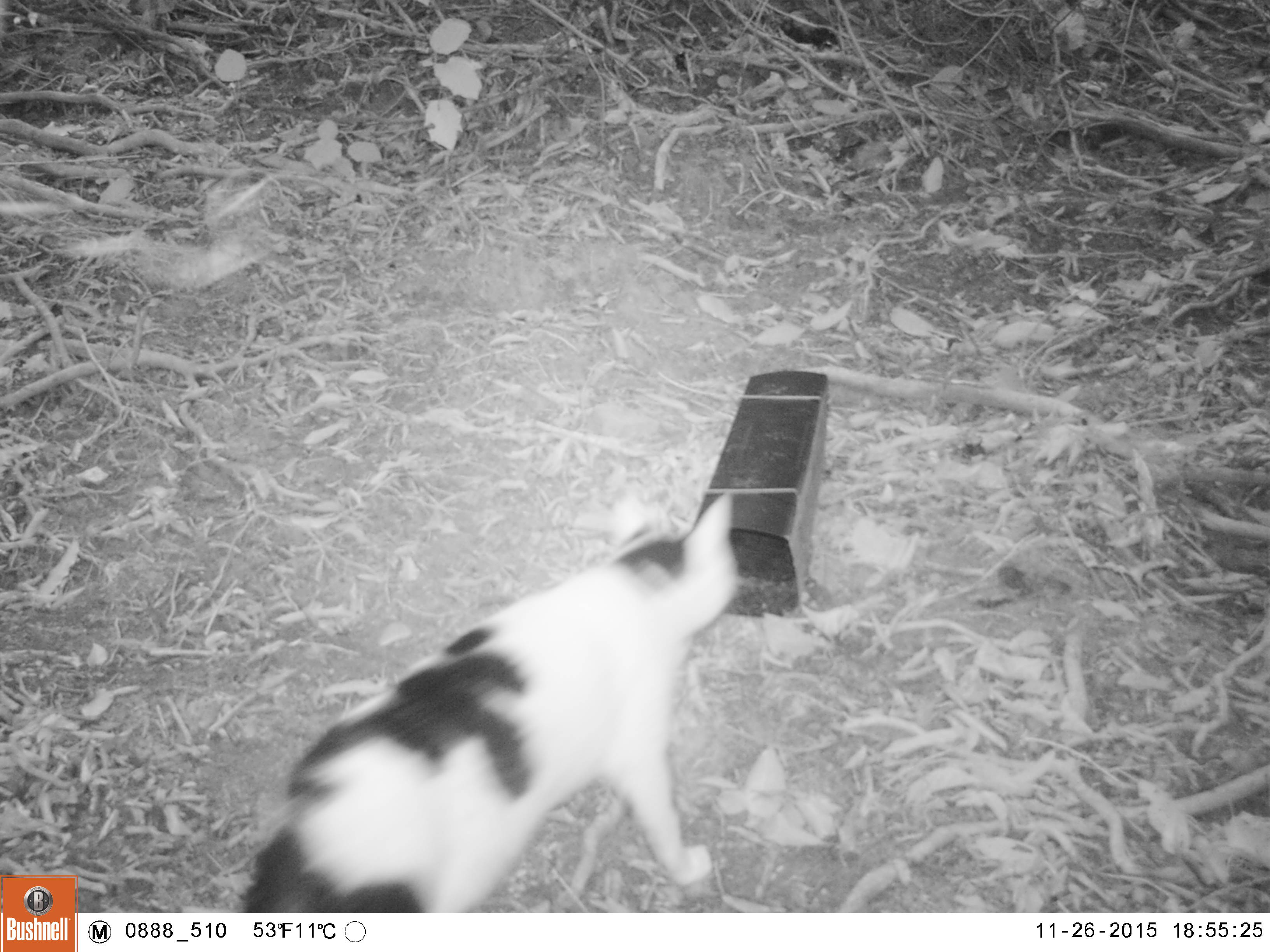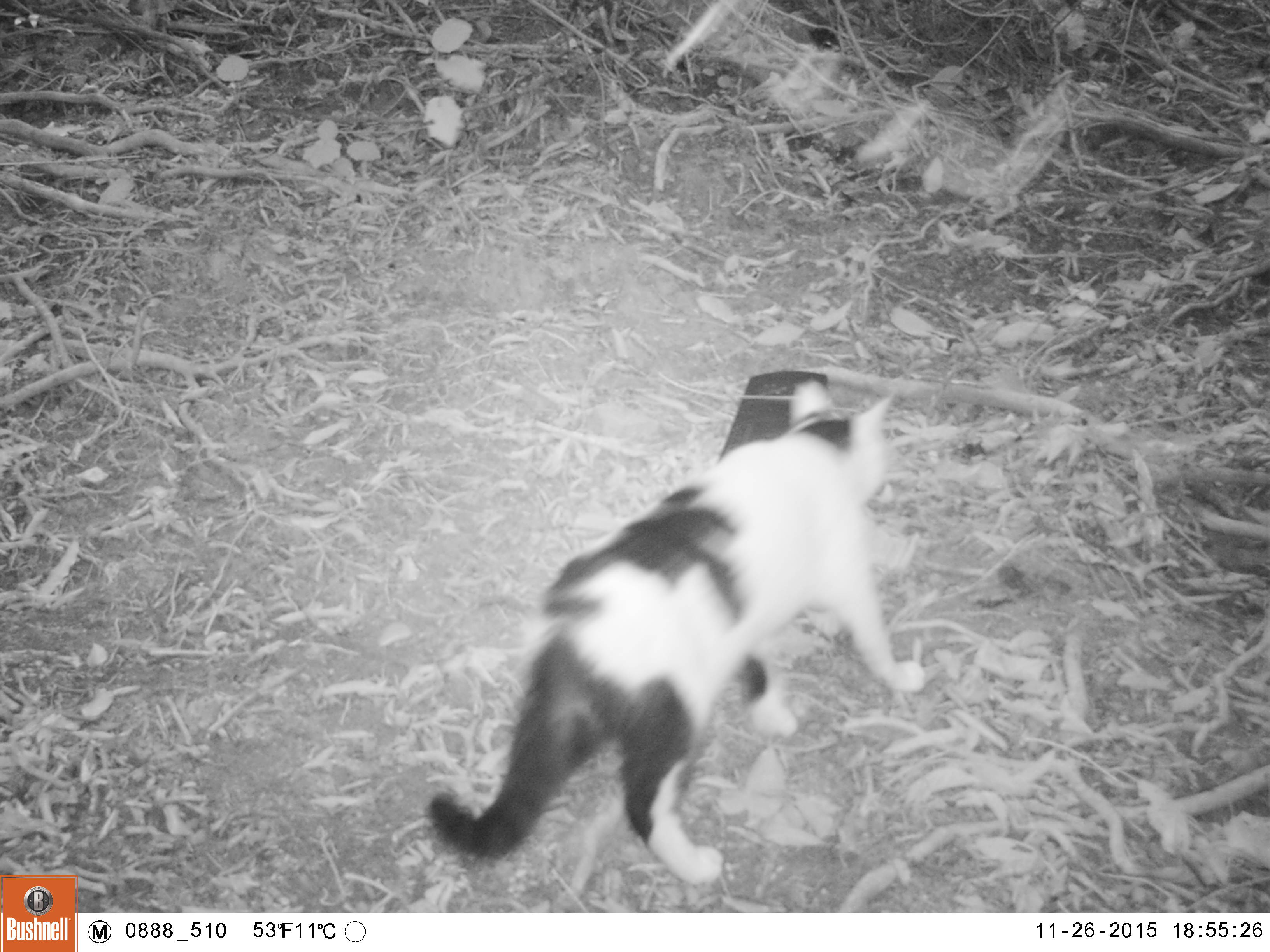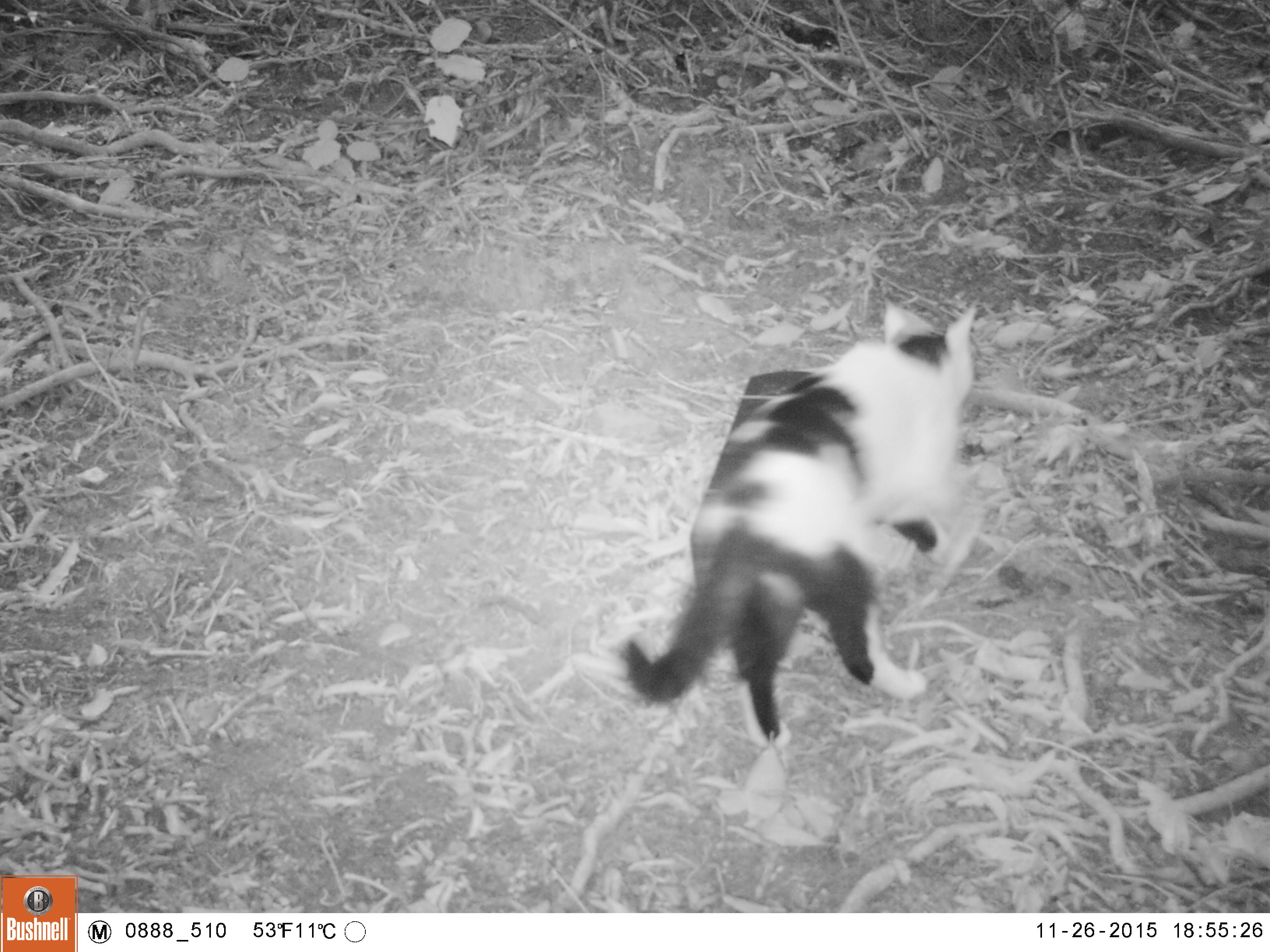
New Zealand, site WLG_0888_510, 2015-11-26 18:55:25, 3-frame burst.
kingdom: Animalia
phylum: Chordata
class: Mammalia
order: Carnivora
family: Felidae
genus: Felis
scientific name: Felis catus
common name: domestic cat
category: cat